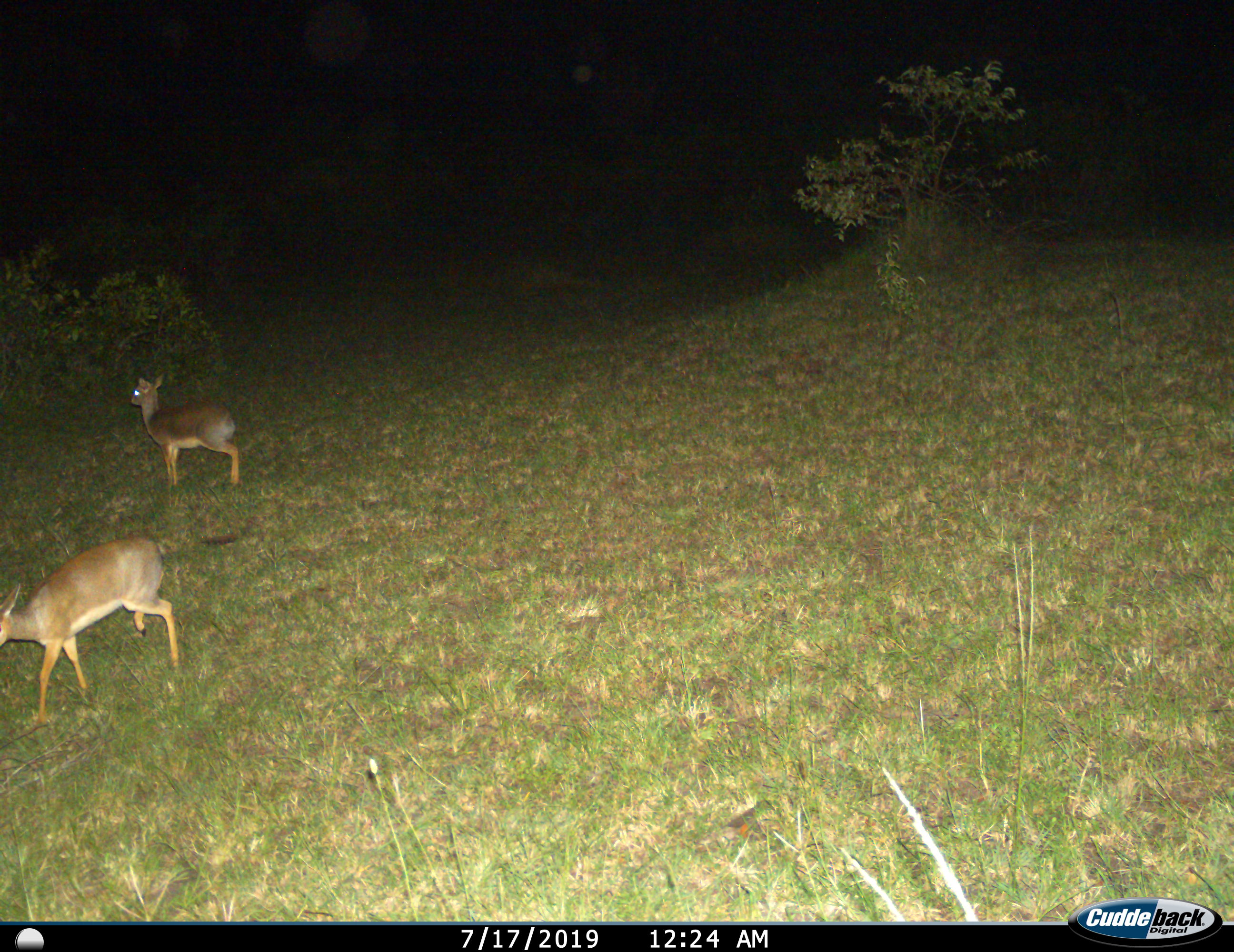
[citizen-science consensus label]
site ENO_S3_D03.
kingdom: Animalia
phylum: Chordata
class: Mammalia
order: Artiodactyla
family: Bovidae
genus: Madoqua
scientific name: Madoqua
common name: dik-dik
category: dikdik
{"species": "dikdik (dik-dik) (Madoqua)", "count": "2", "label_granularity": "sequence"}